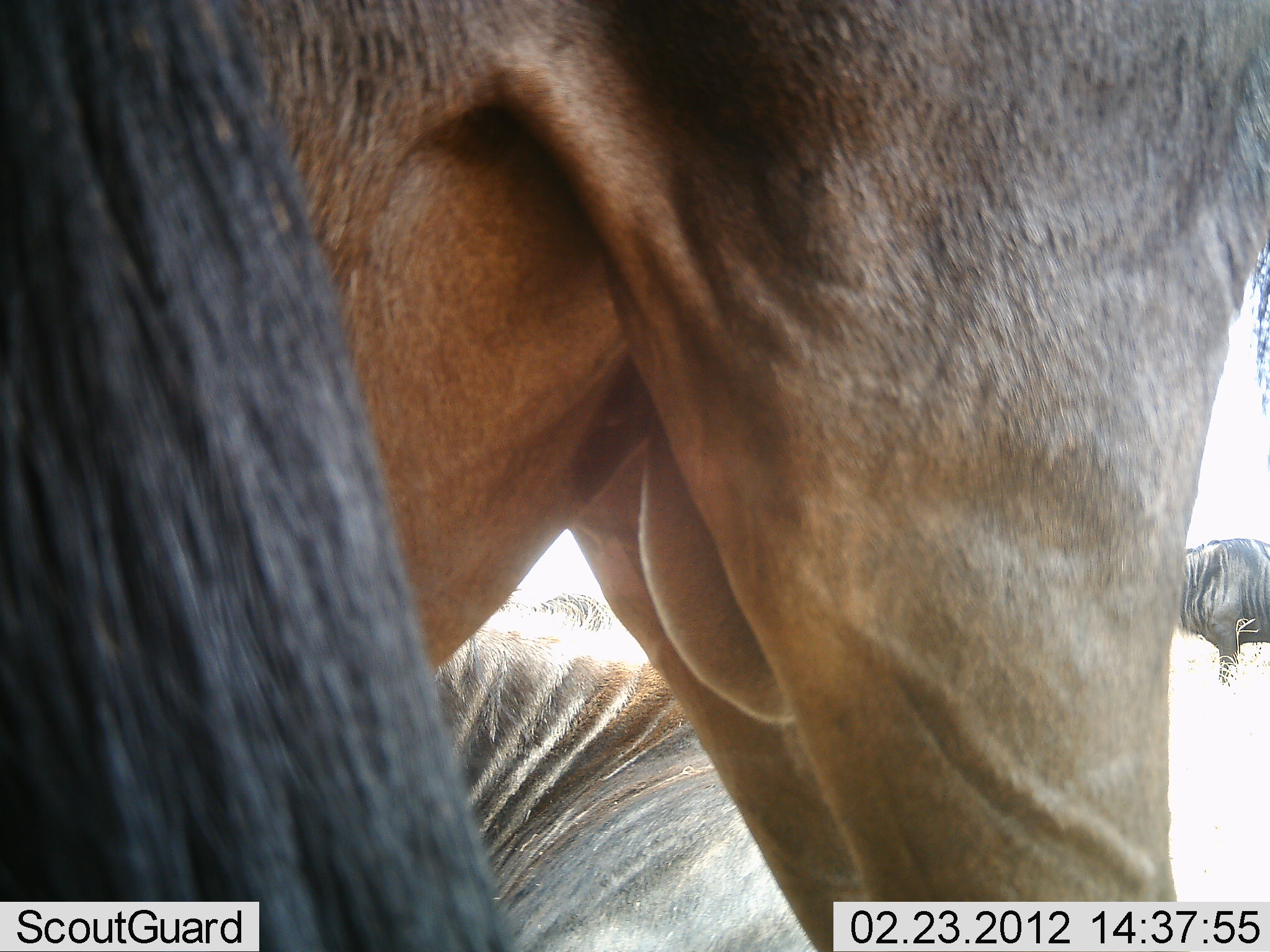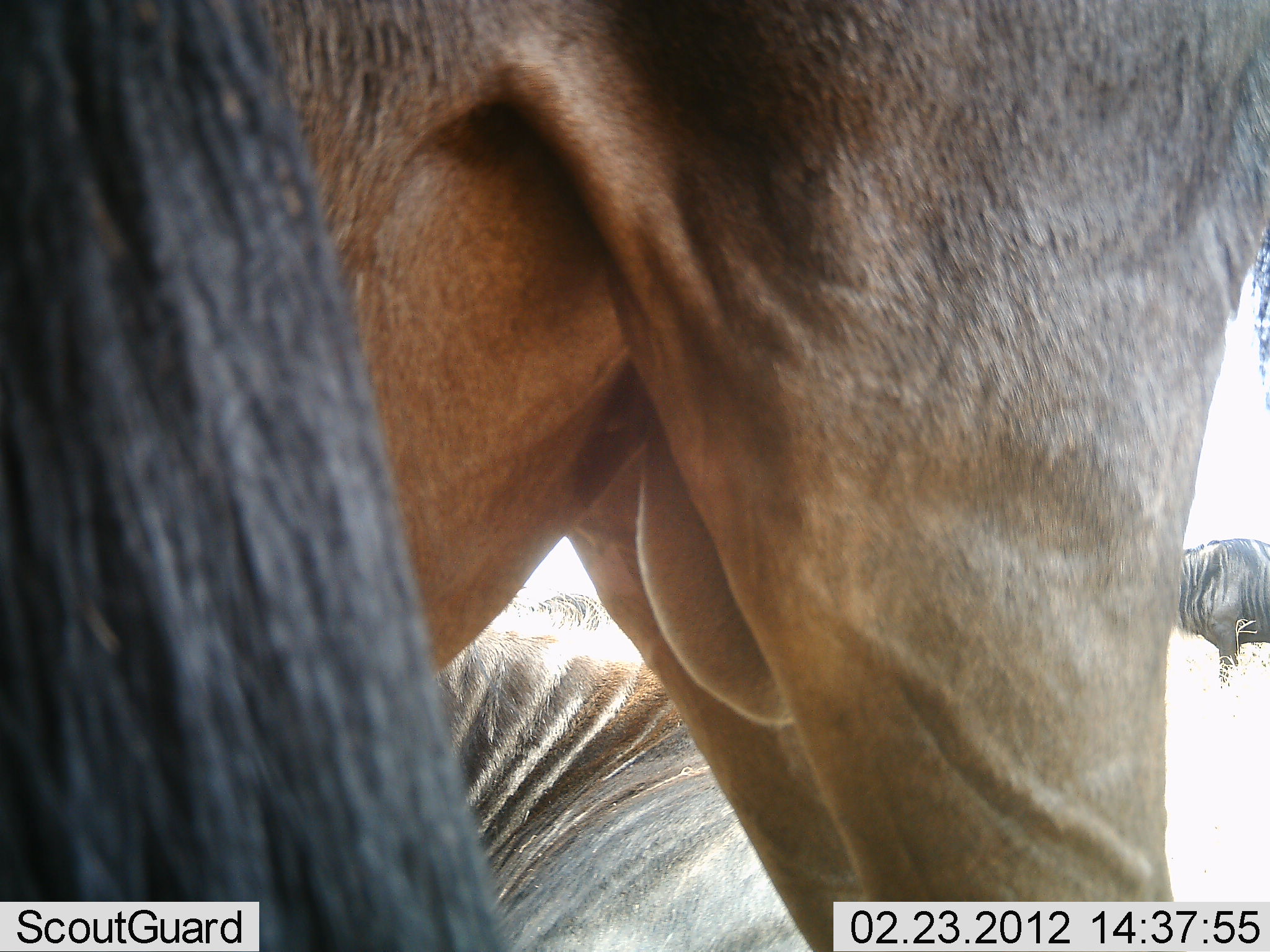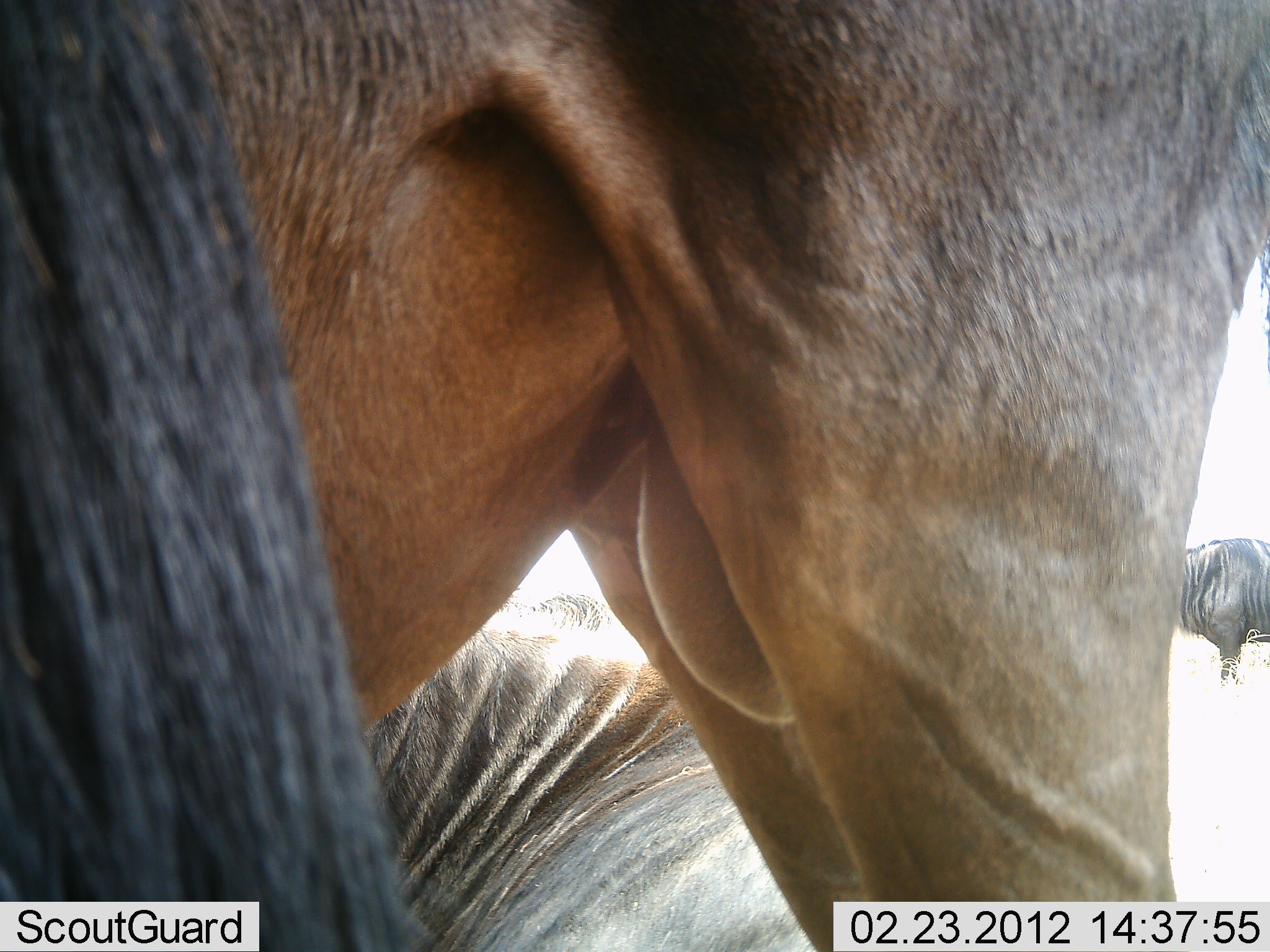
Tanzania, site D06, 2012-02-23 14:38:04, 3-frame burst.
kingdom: Animalia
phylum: Chordata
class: Mammalia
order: Artiodactyla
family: Bovidae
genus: Connochaetes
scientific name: Connochaetes taurinus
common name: blue wildebeest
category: wildebeest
Wildebeest (blue wildebeest) (Connochaetes taurinus), count 3. Behavior (volunteer vote fractions): standing 88%, resting 69%, moving 6%, interacting 0%. Young present (vote fraction): 0%. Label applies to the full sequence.